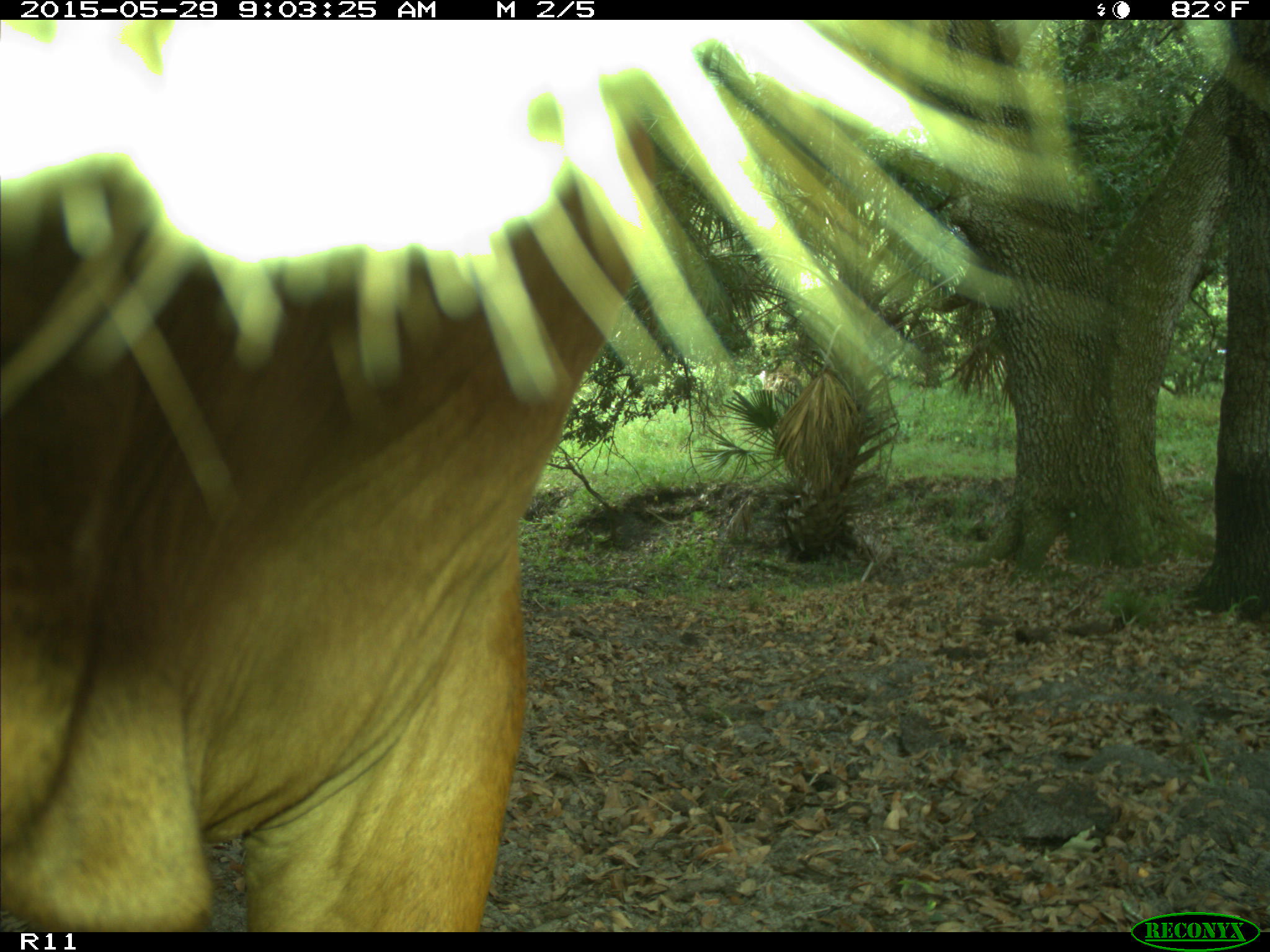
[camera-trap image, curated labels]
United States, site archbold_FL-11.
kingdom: Animalia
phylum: Chordata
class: Mammalia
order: Artiodactyla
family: Bovidae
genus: Bos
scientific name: Bos taurus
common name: domestic cow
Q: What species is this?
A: Bos taurus (domestic cow).